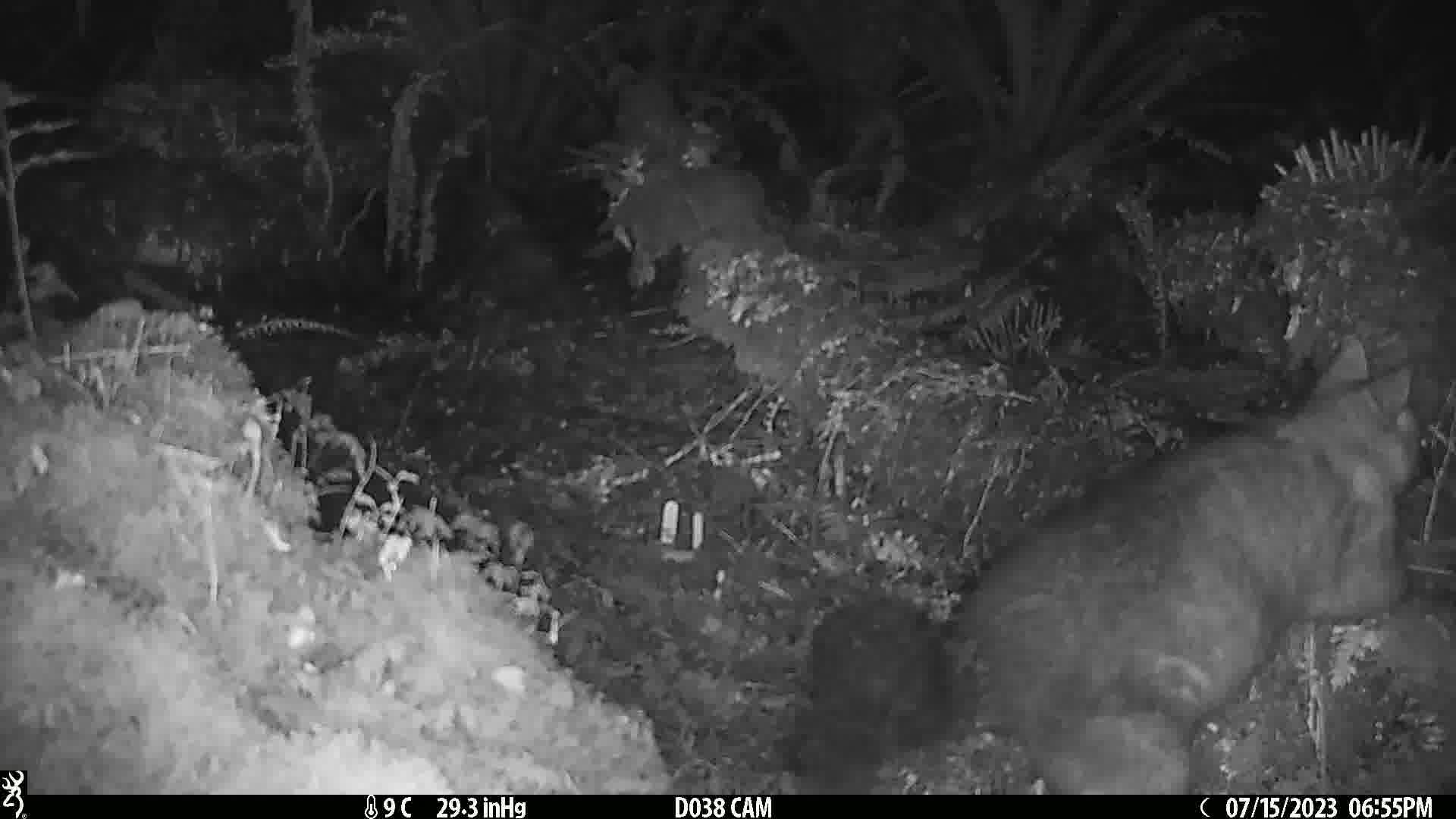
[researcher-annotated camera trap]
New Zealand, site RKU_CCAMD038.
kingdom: Animalia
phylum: Chordata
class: Mammalia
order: Diprotodontia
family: Phalangeridae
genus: Trichosurus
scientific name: Trichosurus vulpecula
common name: common brushtail possum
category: possum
Possum (common brushtail possum) (Trichosurus vulpecula).